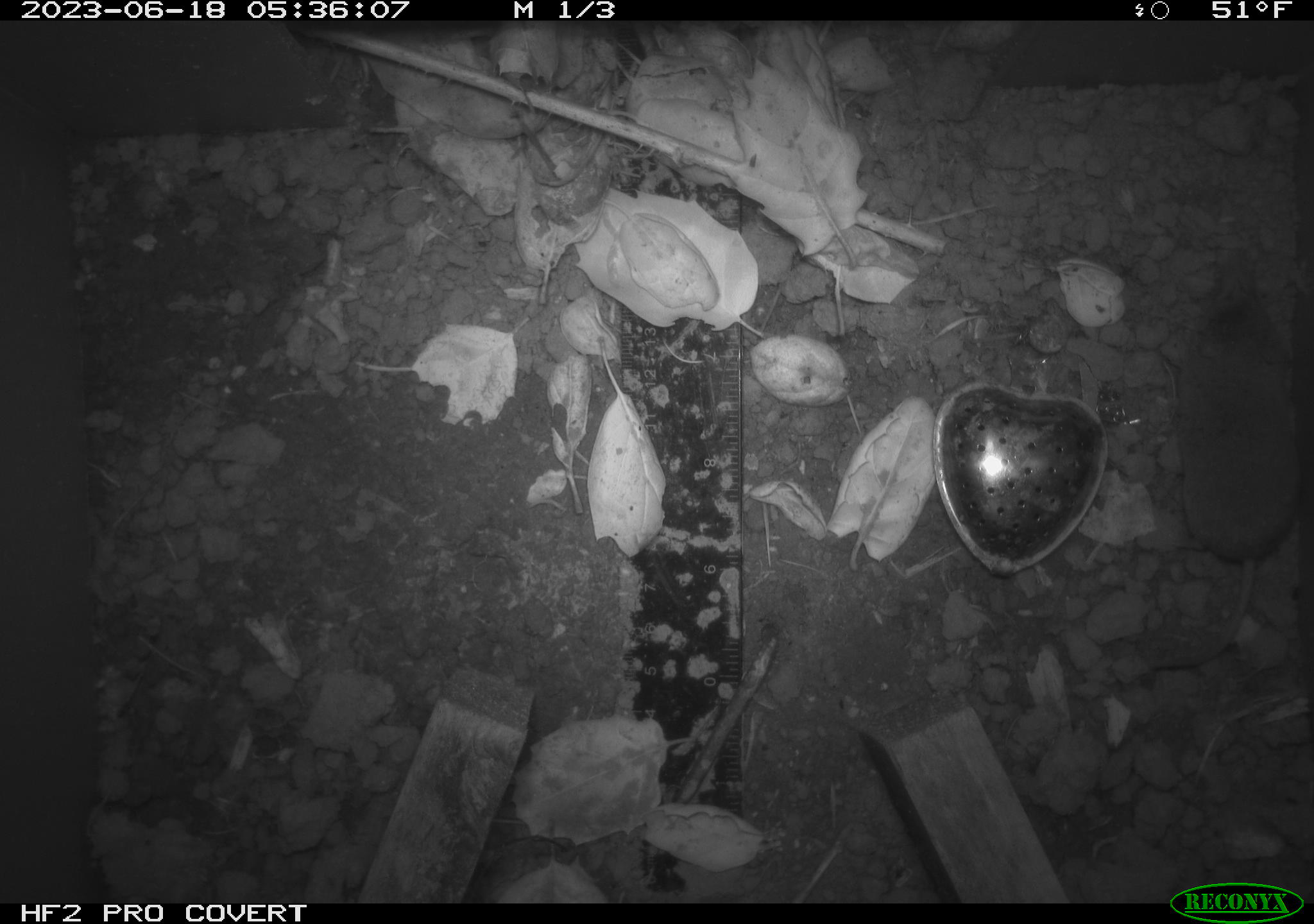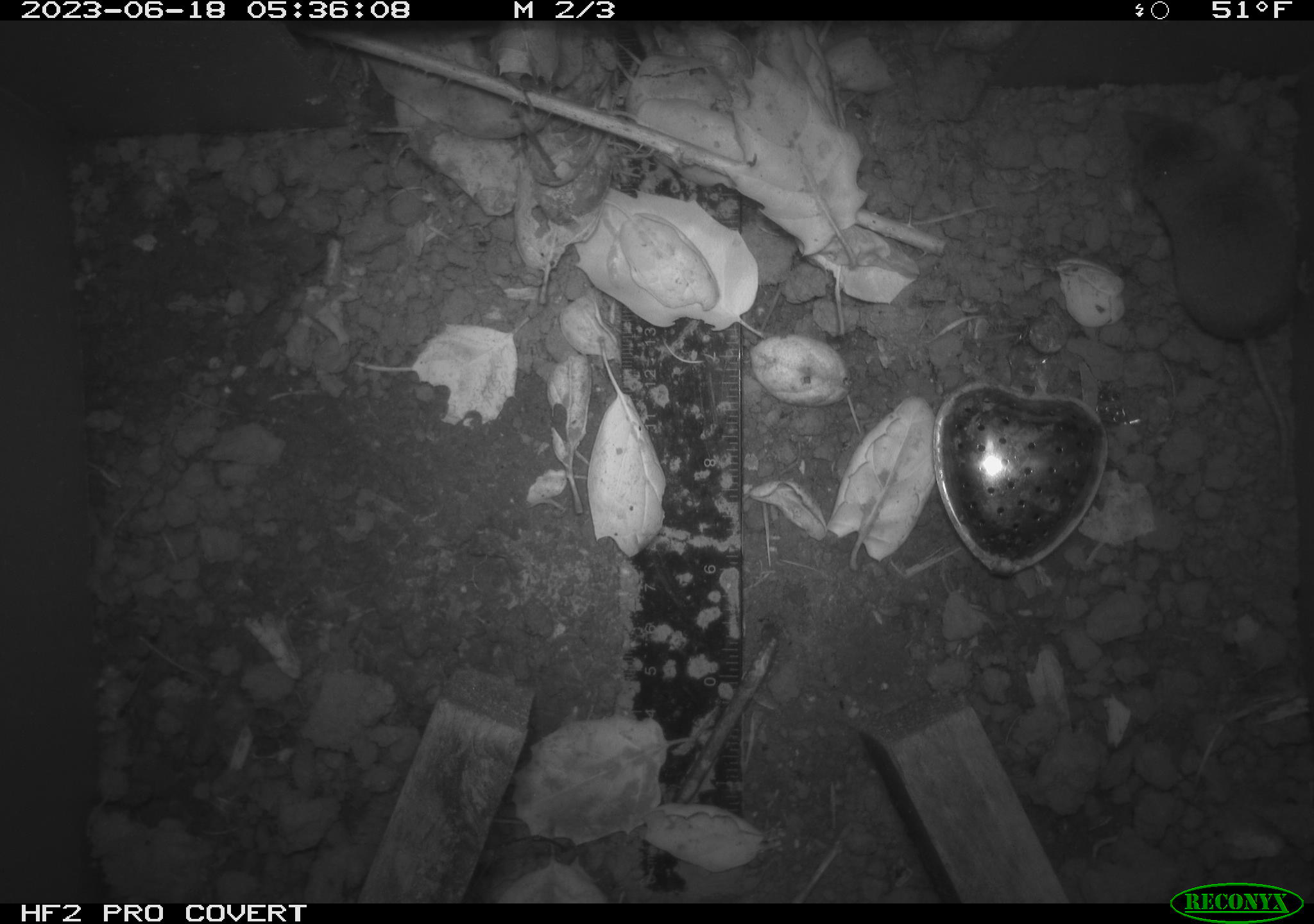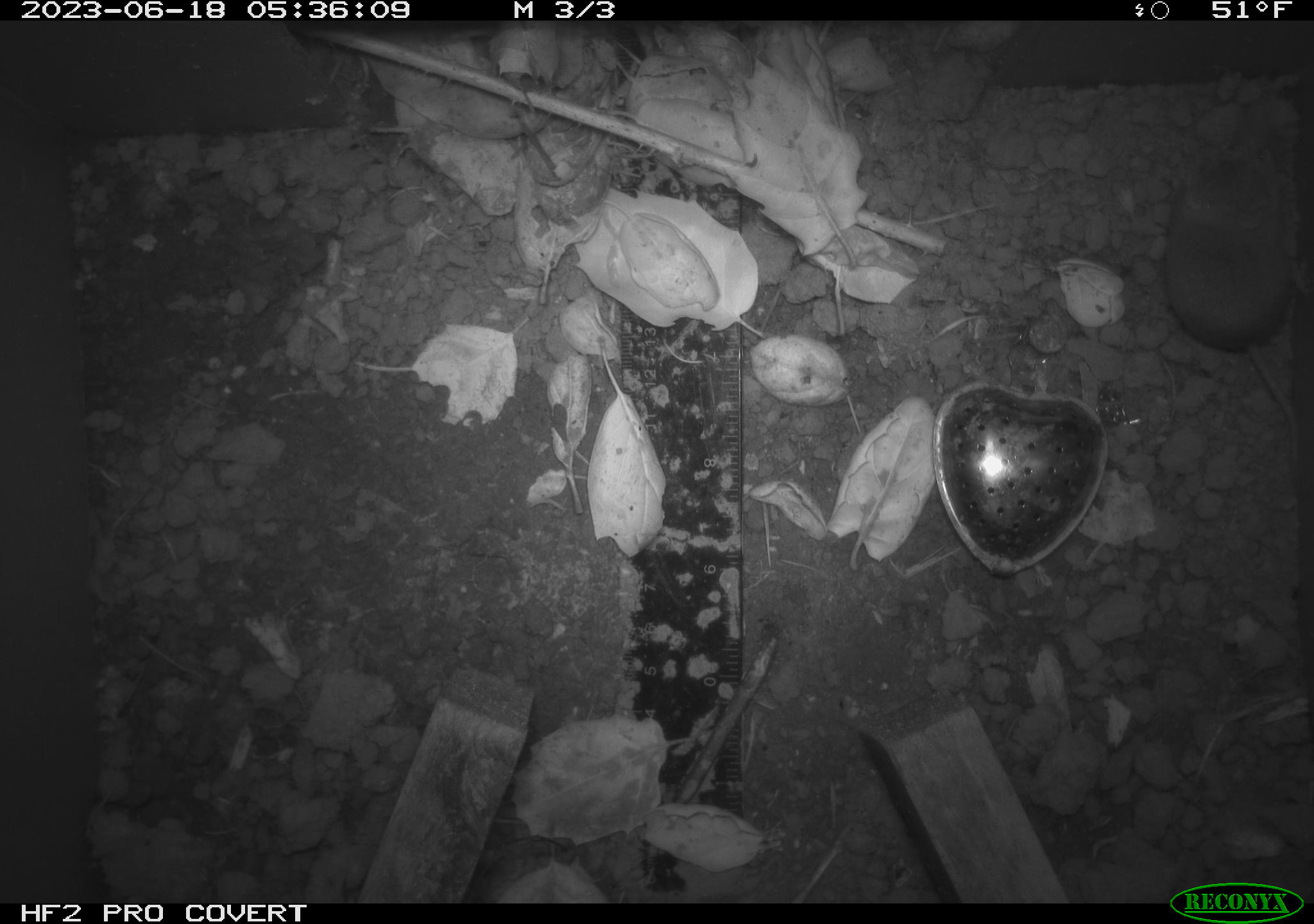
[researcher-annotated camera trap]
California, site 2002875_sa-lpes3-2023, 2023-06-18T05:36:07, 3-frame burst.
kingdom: Animalia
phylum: Chordata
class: Mammalia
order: Eulipotyphla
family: Soricidae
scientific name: Soricidae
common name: shrews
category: soricidae family